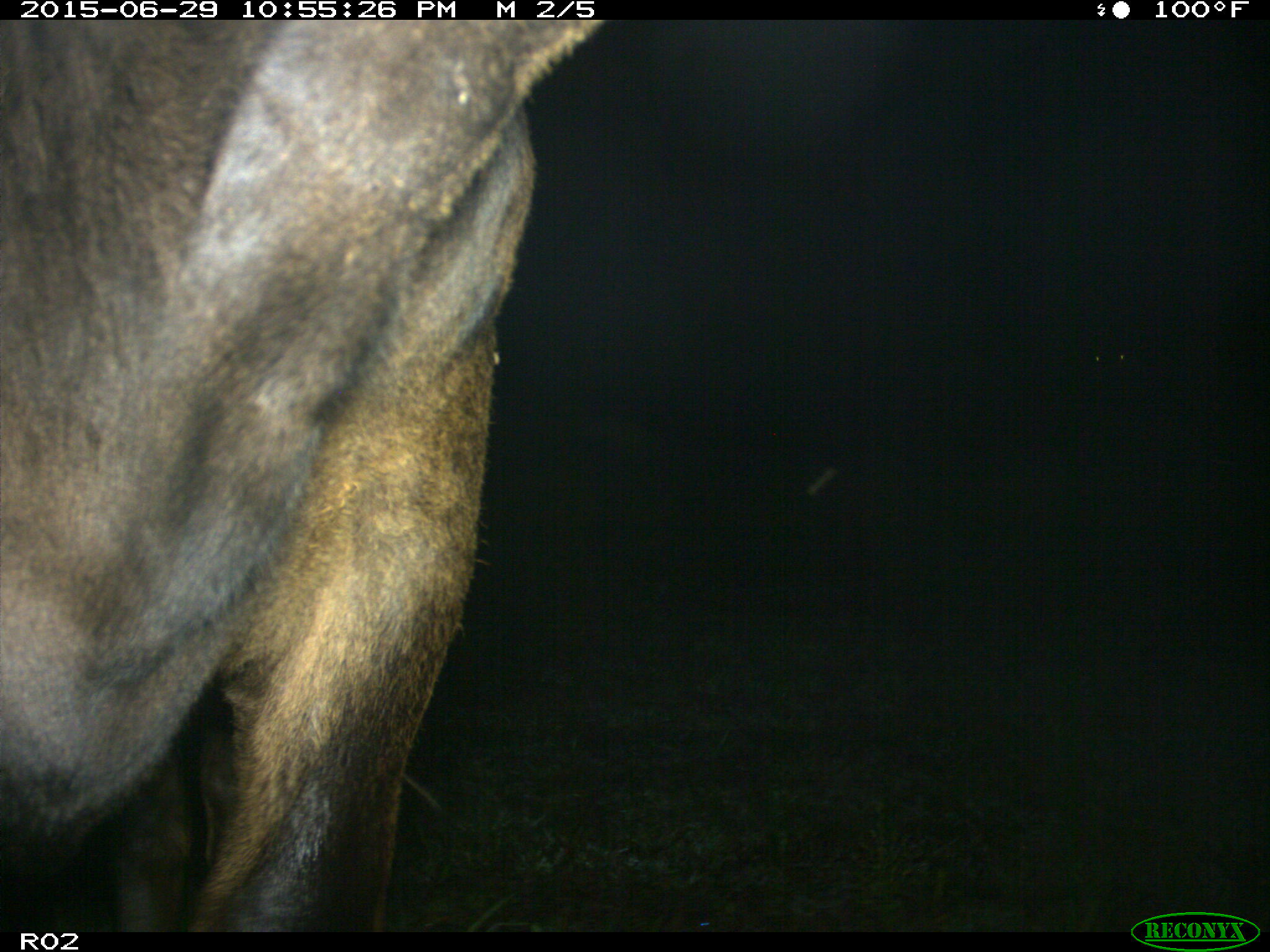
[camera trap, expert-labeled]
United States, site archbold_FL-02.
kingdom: Animalia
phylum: Chordata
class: Mammalia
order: Artiodactyla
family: Bovidae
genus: Bos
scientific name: Bos taurus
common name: domestic cow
Bos taurus (domestic cow).